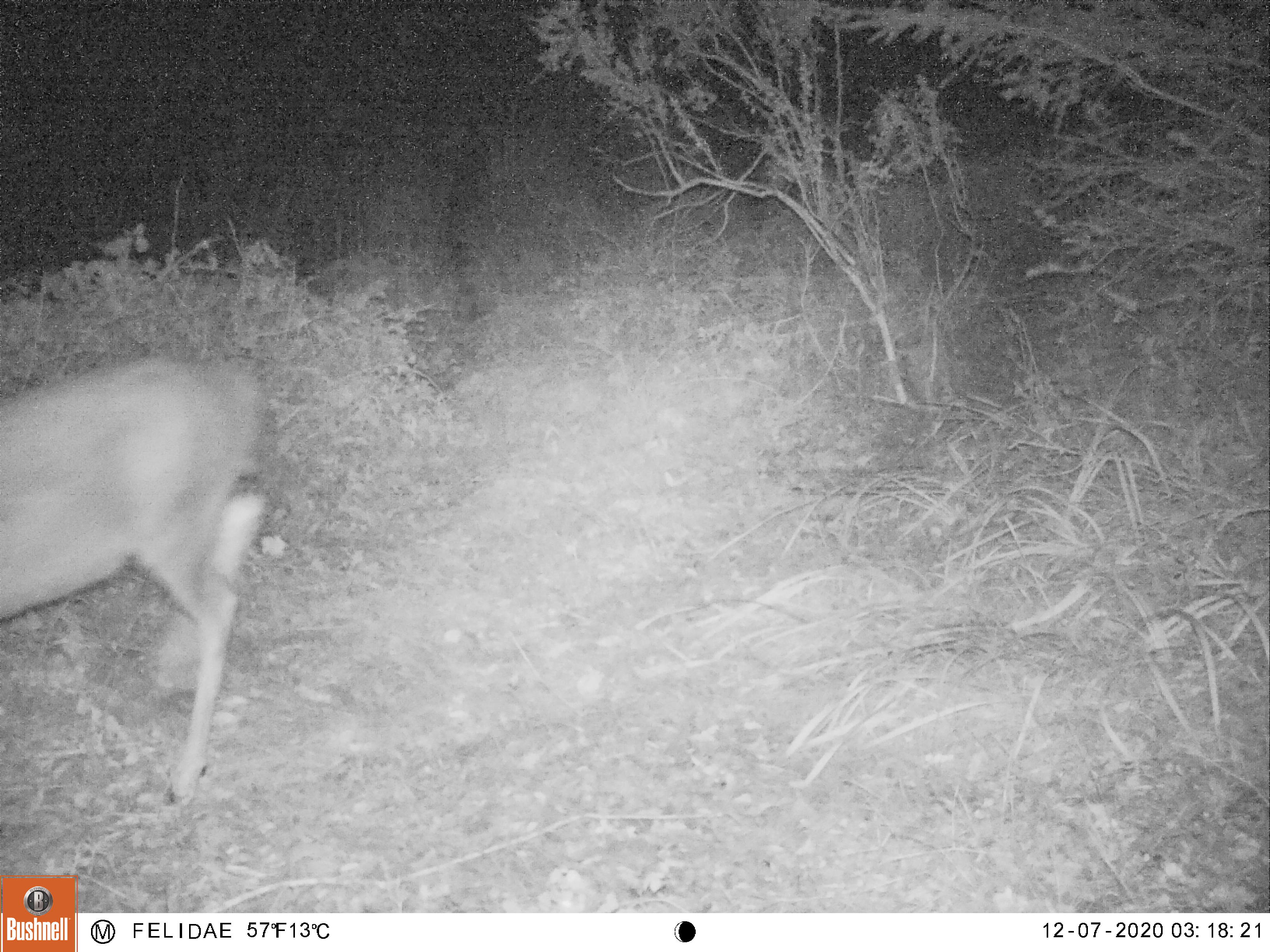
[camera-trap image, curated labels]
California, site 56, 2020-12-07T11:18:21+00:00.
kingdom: Animalia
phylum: Chordata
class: Mammalia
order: Artiodactyla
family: Cervidae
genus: Odocoileus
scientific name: Odocoileus hemionus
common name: mule deer